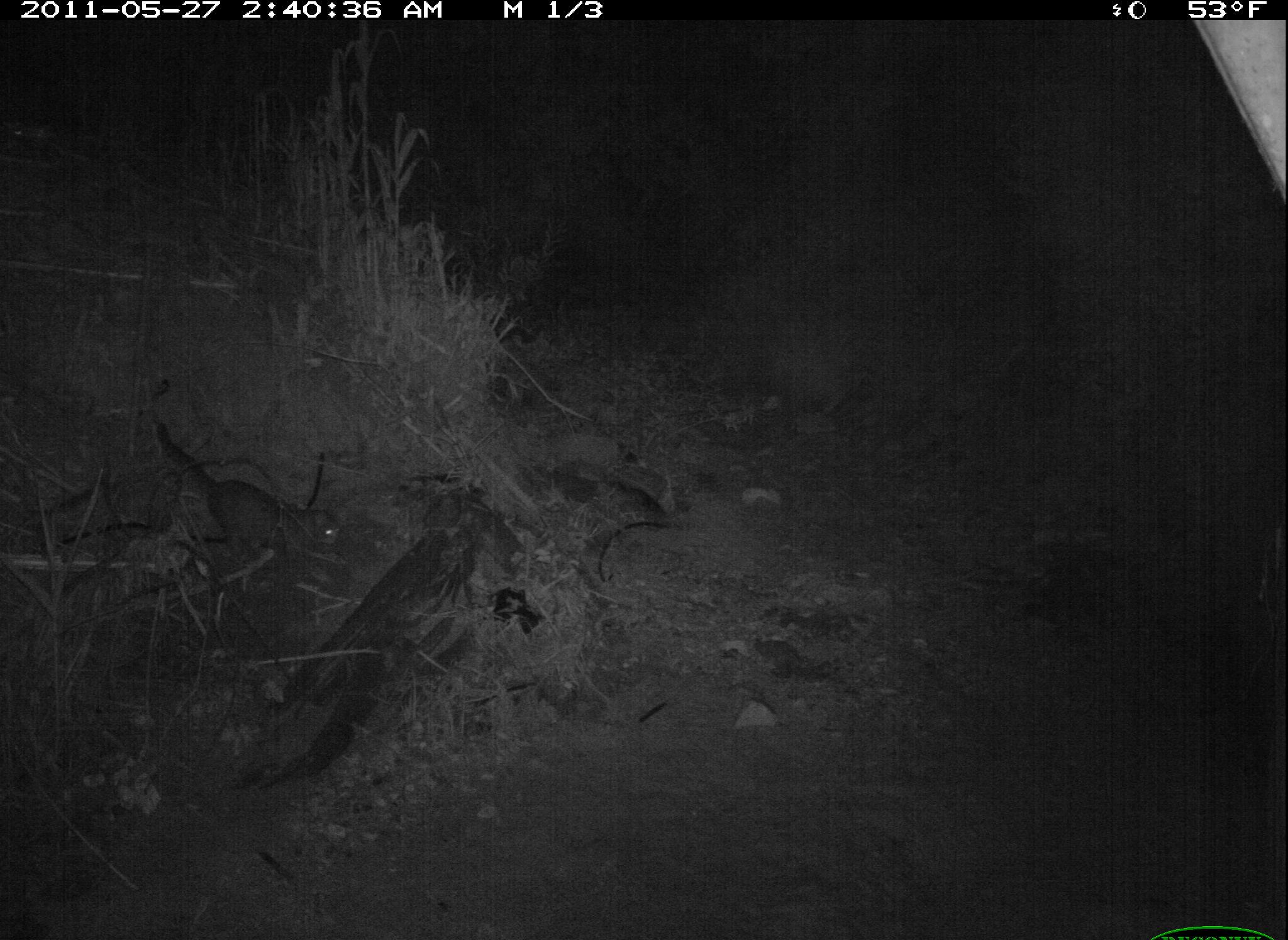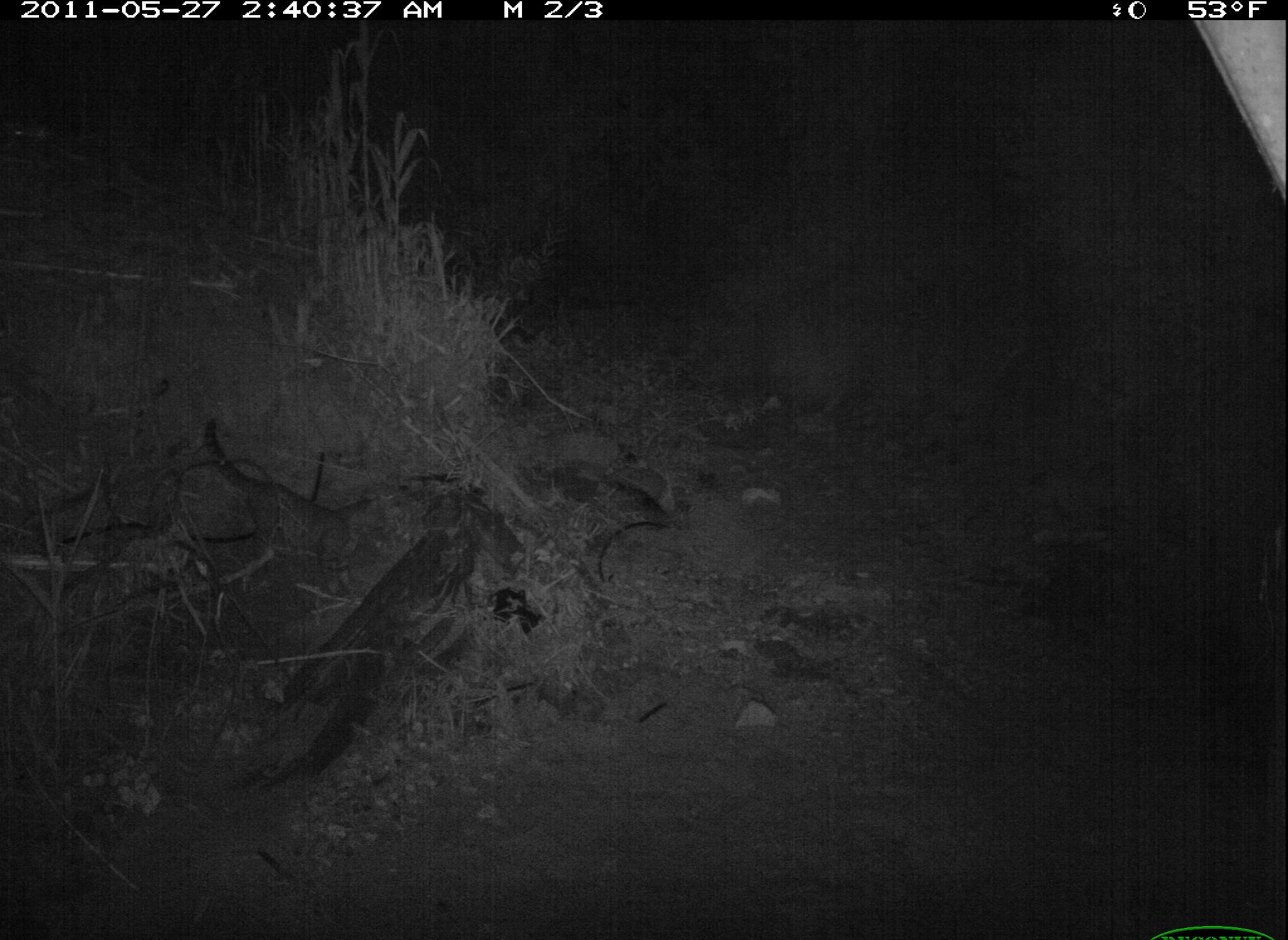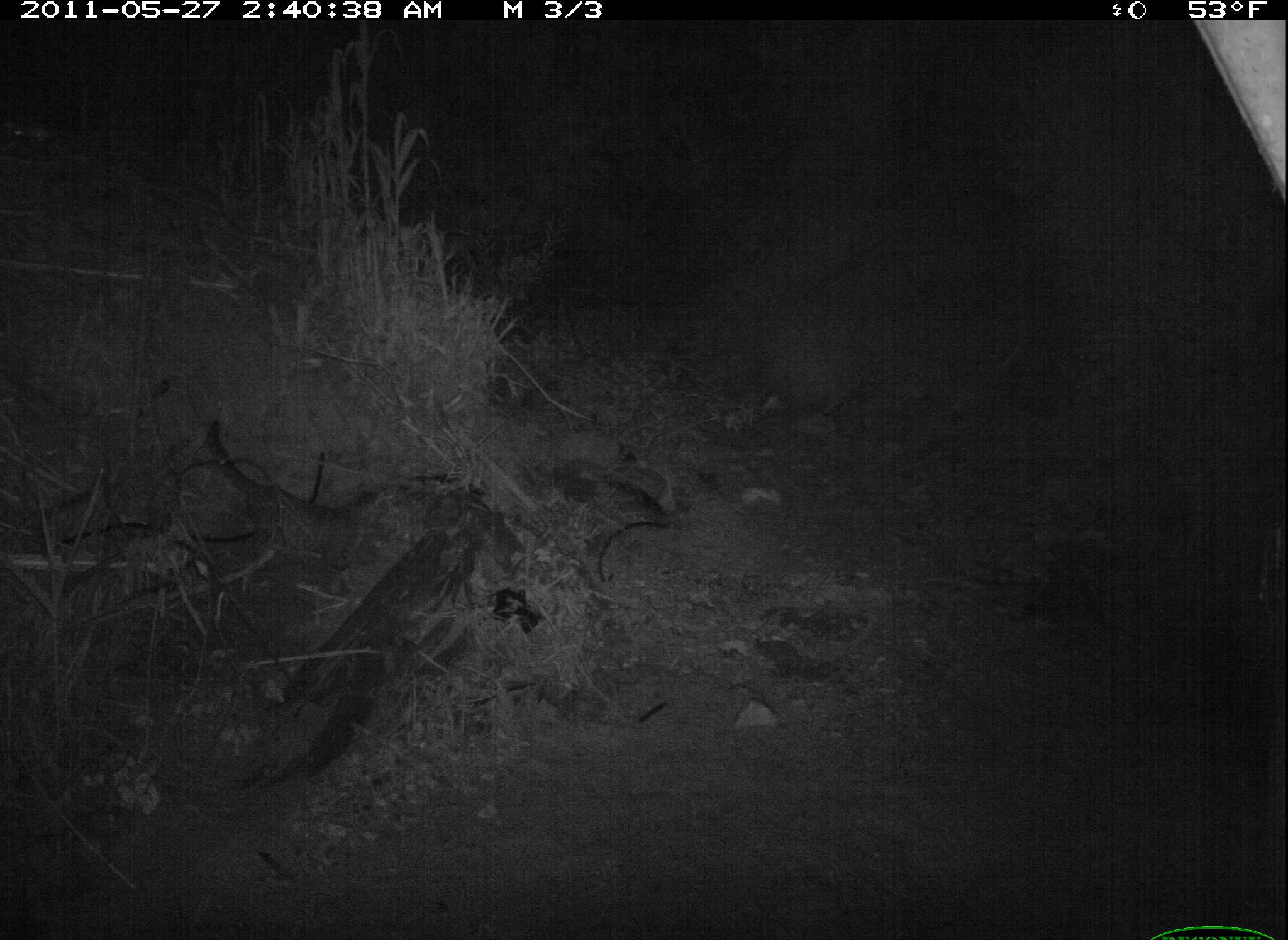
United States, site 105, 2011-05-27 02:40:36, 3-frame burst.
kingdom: Animalia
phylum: Chordata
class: Mammalia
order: Carnivora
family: Felidae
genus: Felis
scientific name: Felis catus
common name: cat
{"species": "cat (Felis catus)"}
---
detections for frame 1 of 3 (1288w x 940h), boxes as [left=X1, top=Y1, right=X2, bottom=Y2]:
cat: [left=159, top=425, right=357, bottom=569]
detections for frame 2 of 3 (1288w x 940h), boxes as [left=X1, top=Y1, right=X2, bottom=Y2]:
cat: [left=198, top=430, right=394, bottom=586]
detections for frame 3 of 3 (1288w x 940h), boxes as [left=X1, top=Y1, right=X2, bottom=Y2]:
cat: [left=188, top=419, right=404, bottom=586]